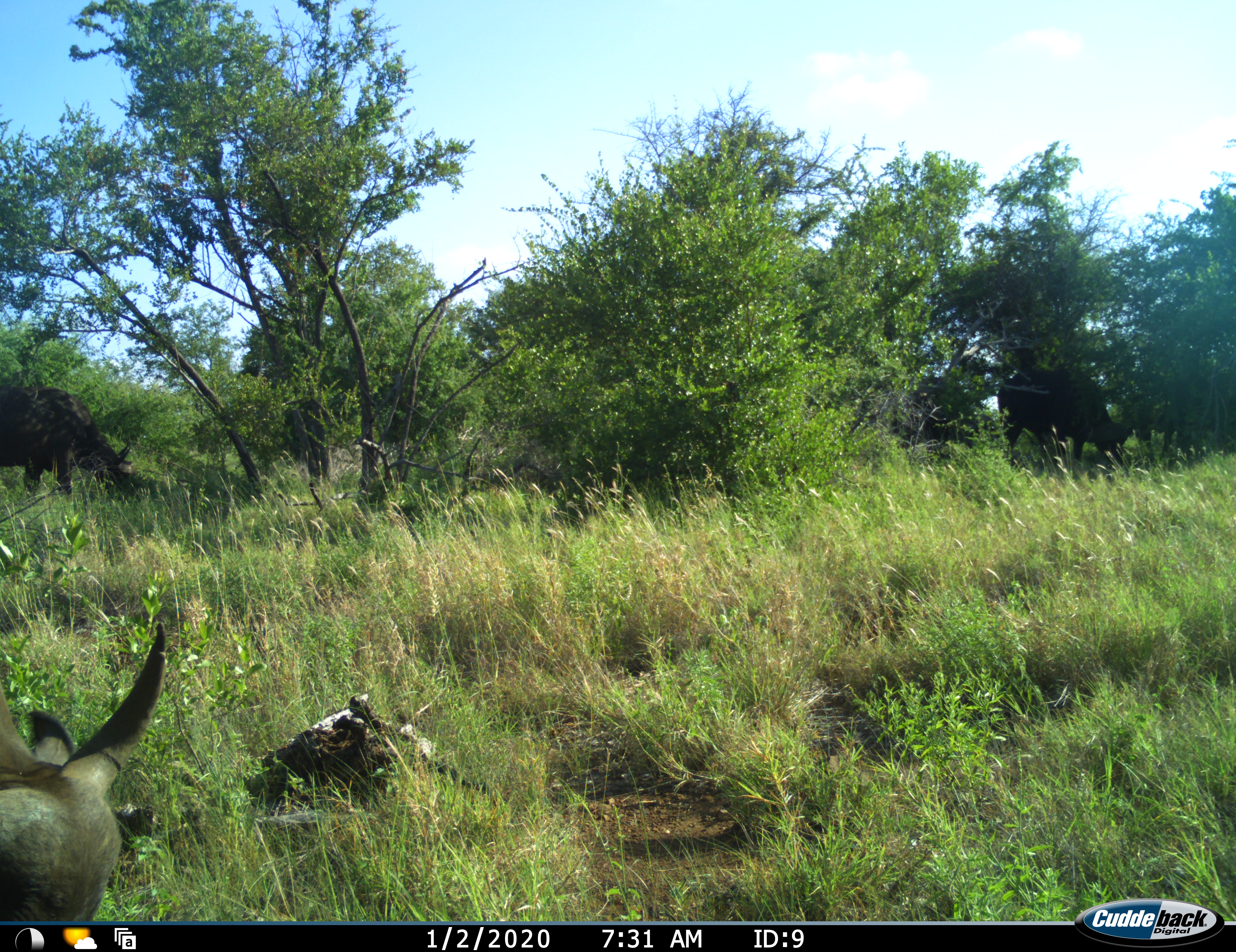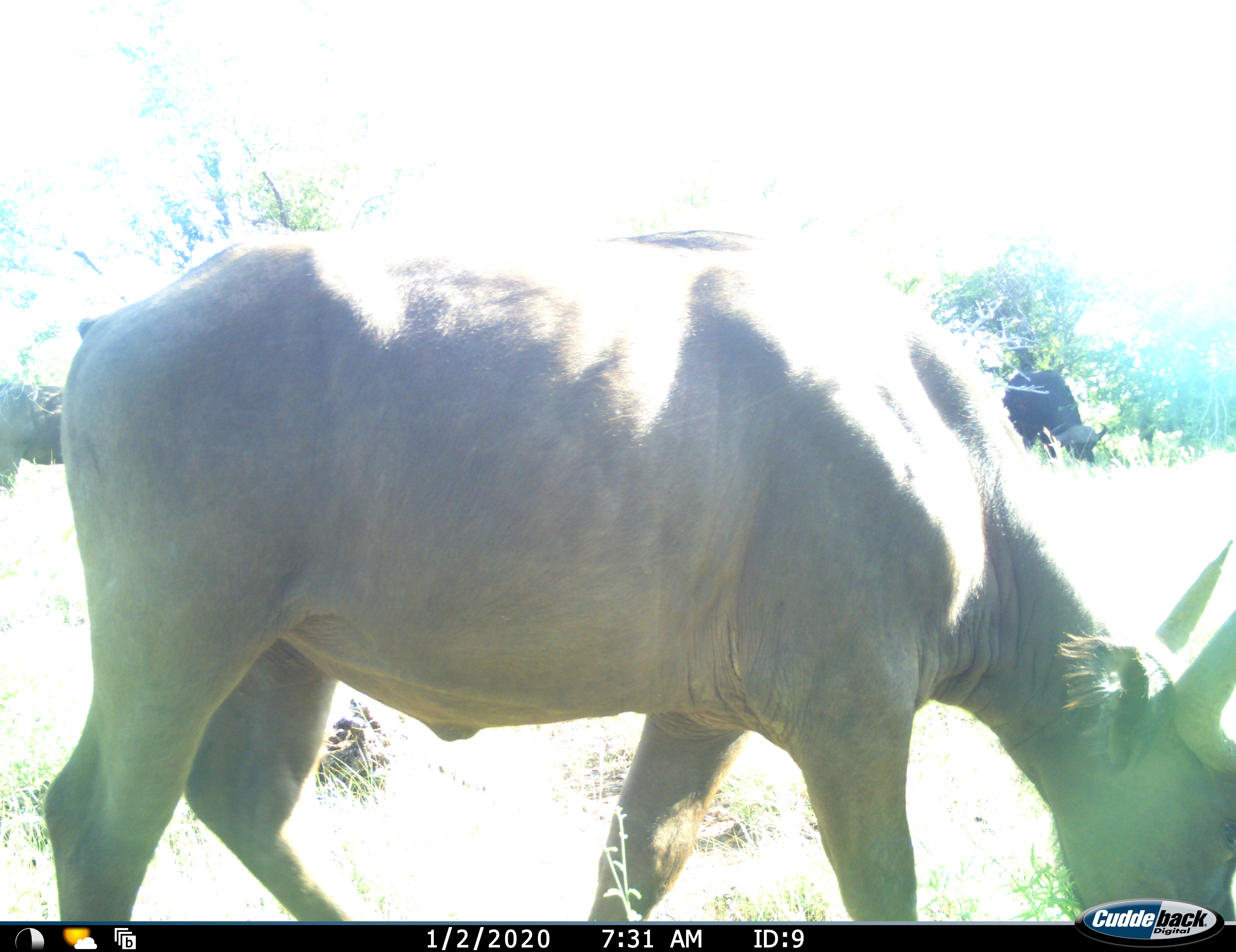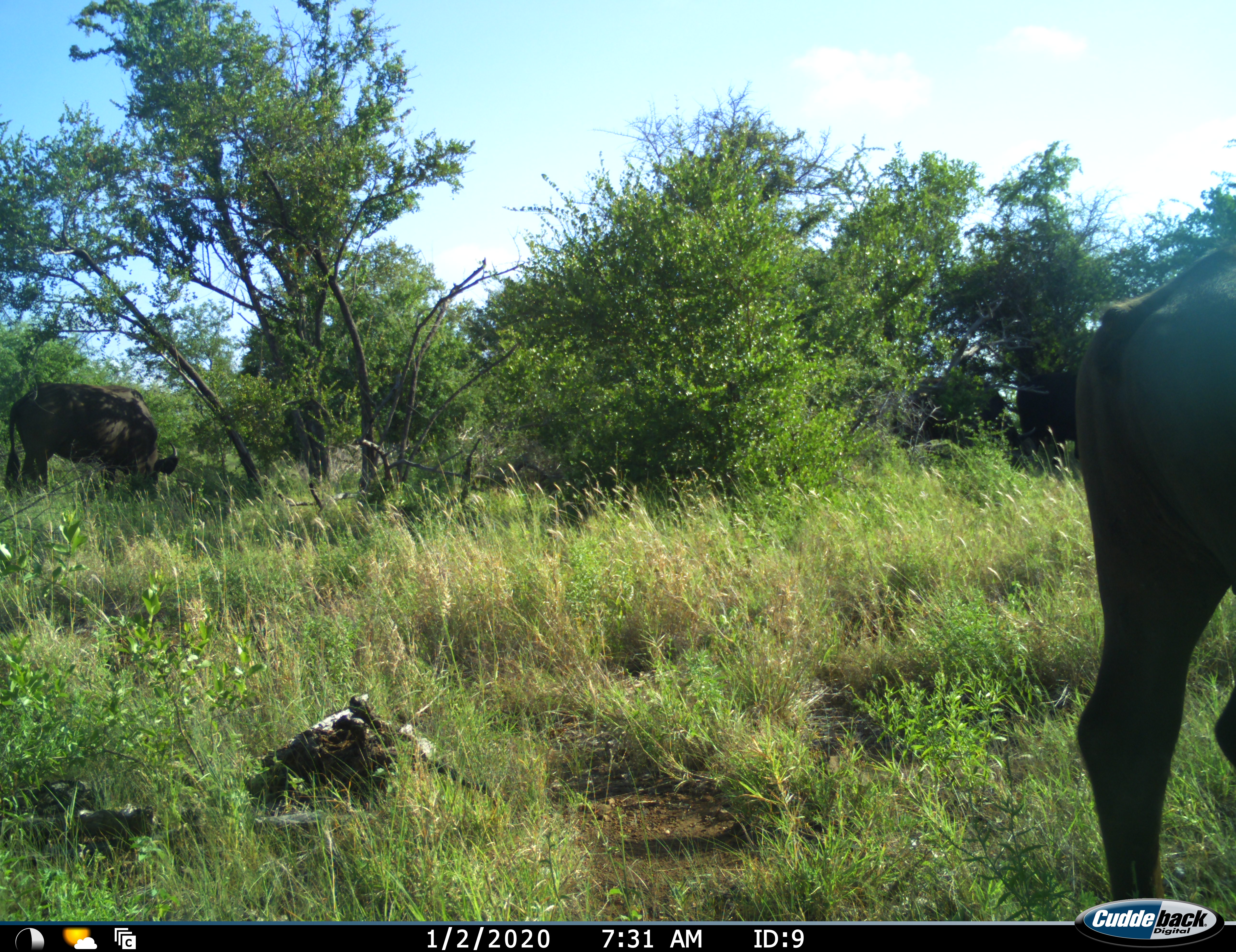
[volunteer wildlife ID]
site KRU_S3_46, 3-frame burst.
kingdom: Animalia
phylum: Chordata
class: Mammalia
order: Artiodactyla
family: Bovidae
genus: Syncerus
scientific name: Syncerus caffer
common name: african buffalo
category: buffalo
Buffalo (african buffalo) (Syncerus caffer), count 3. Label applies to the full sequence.